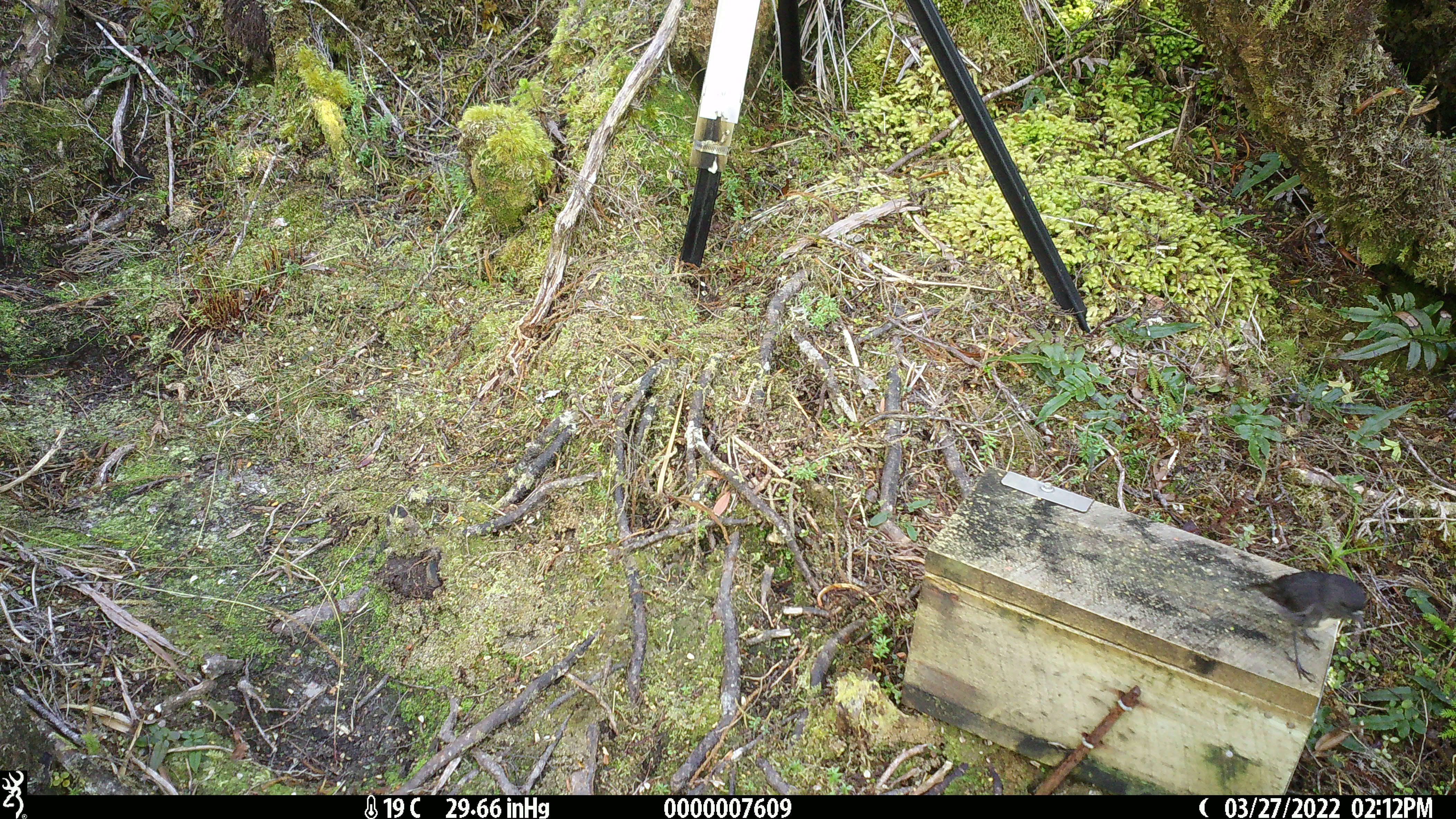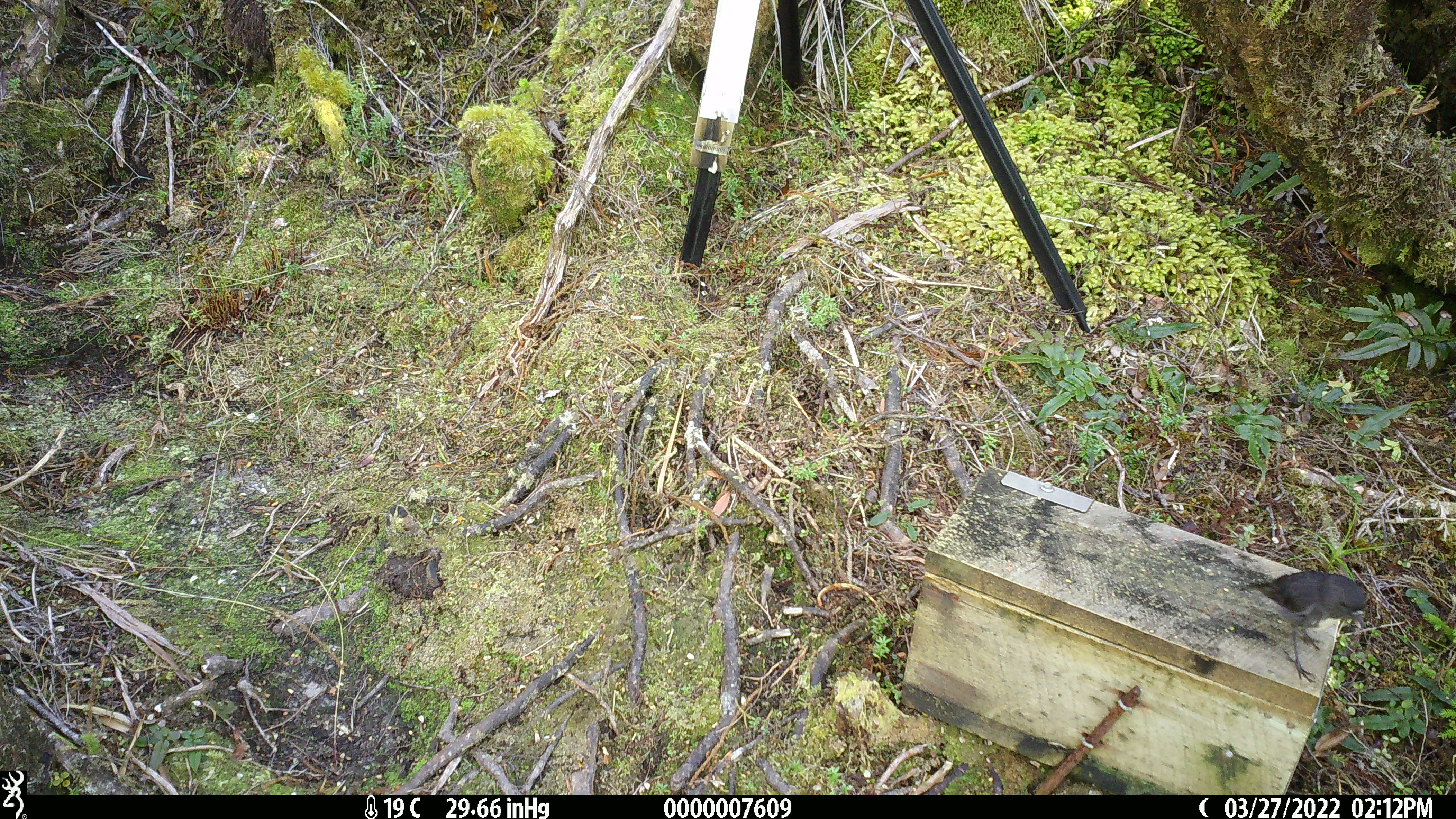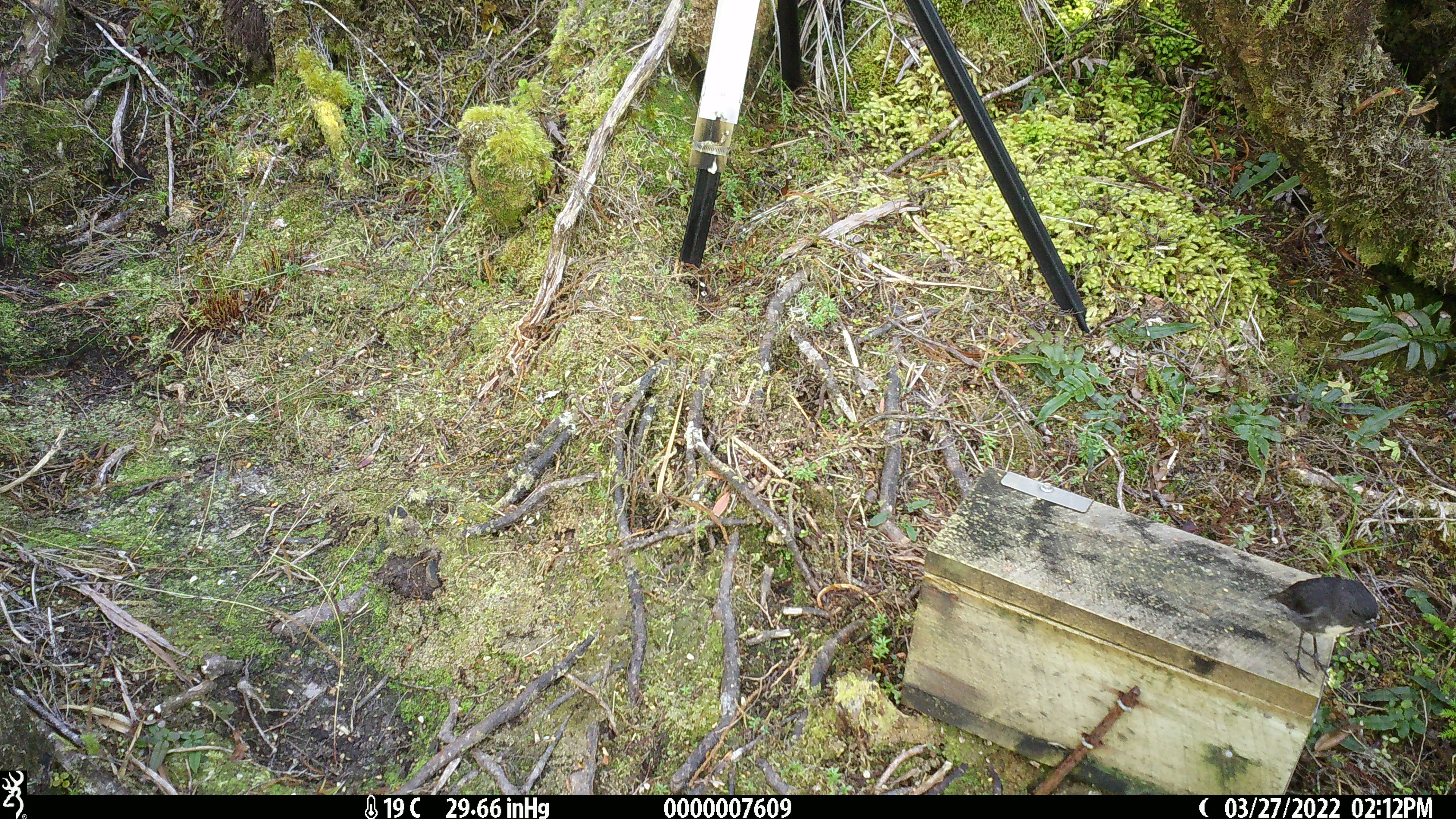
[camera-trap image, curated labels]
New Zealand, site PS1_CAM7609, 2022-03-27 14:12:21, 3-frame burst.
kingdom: Animalia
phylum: Chordata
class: Aves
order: Passeriformes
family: Petroicidae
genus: Petroica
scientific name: Petroica australis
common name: new zealand robin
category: robin